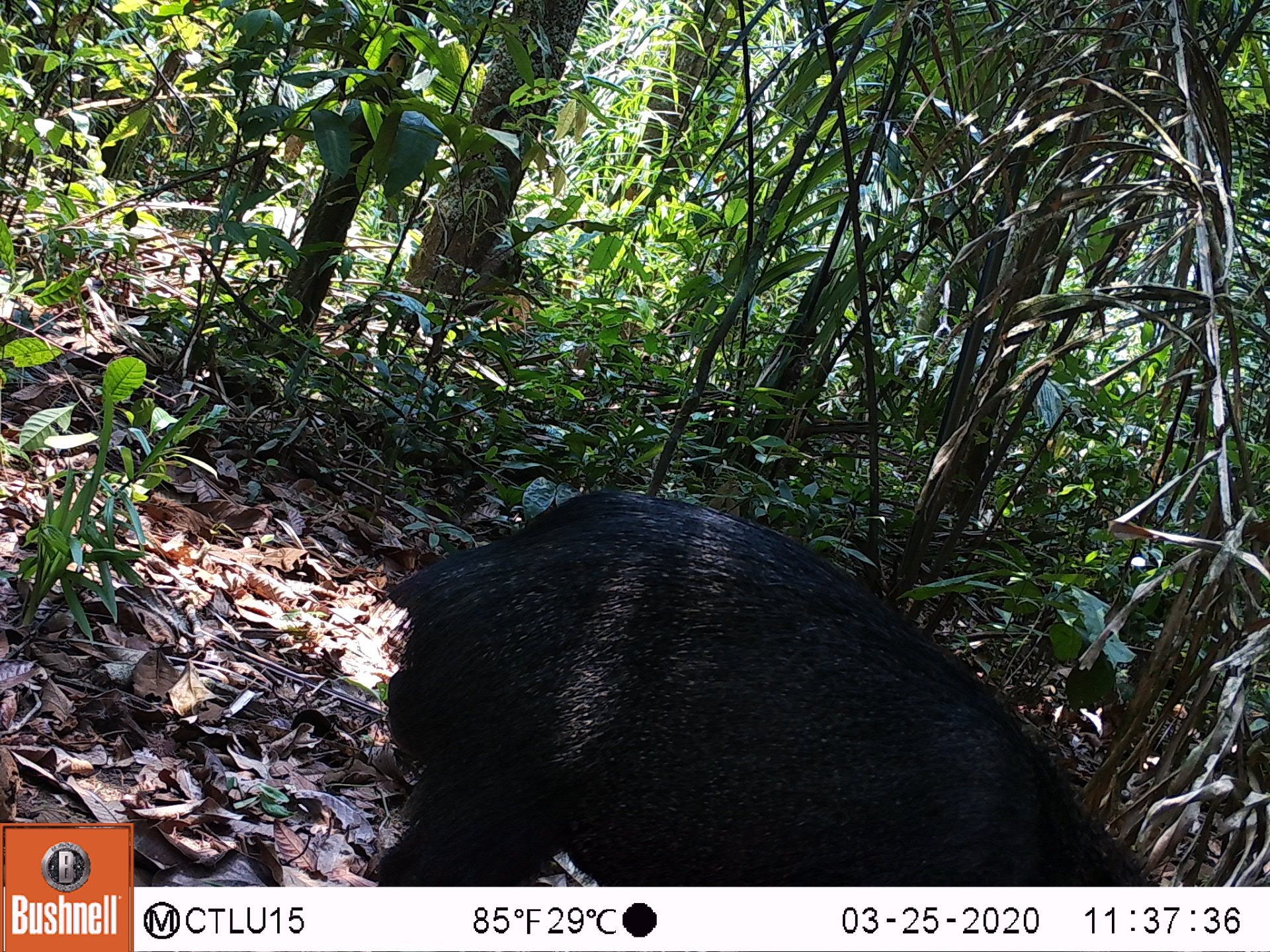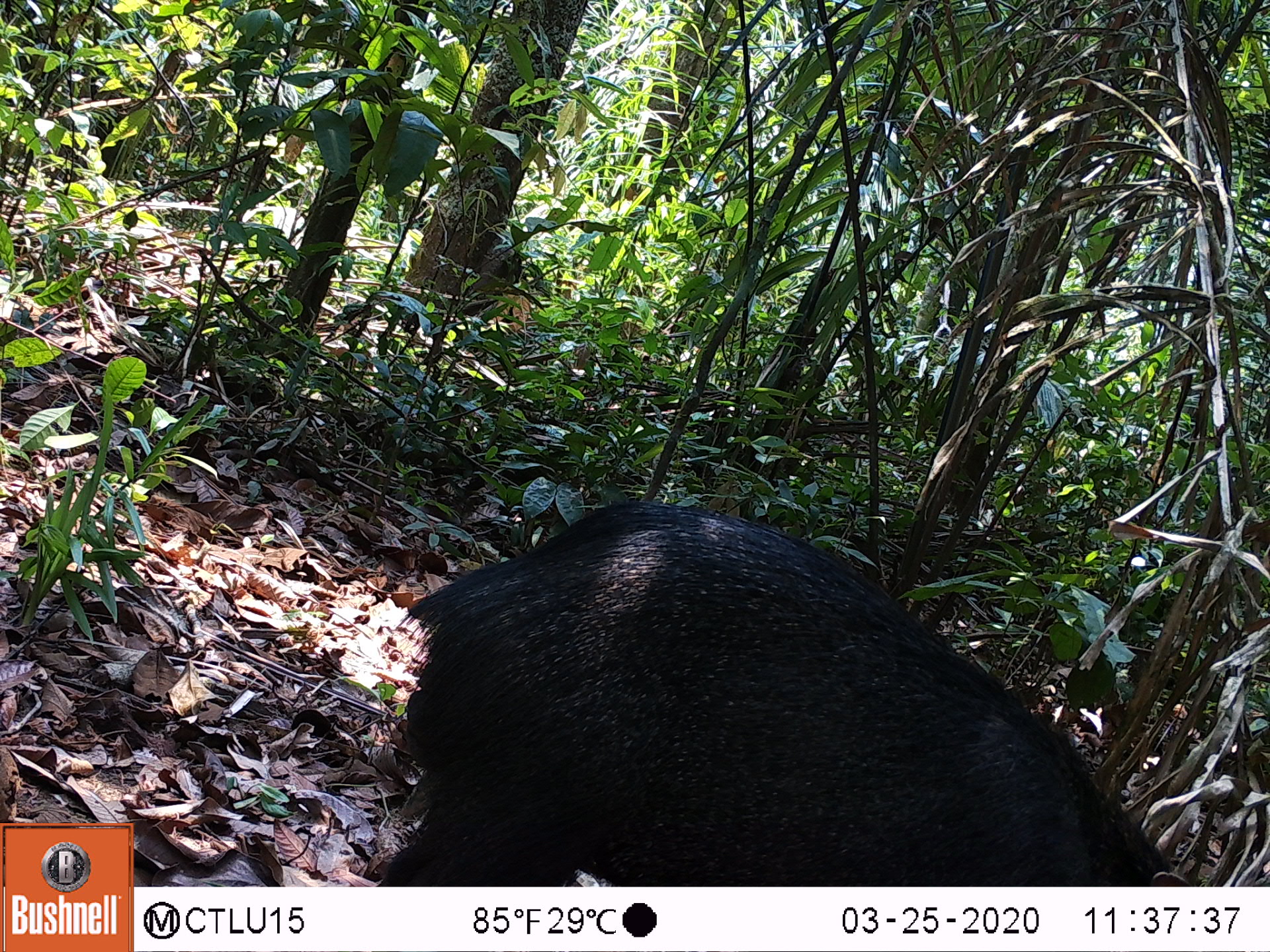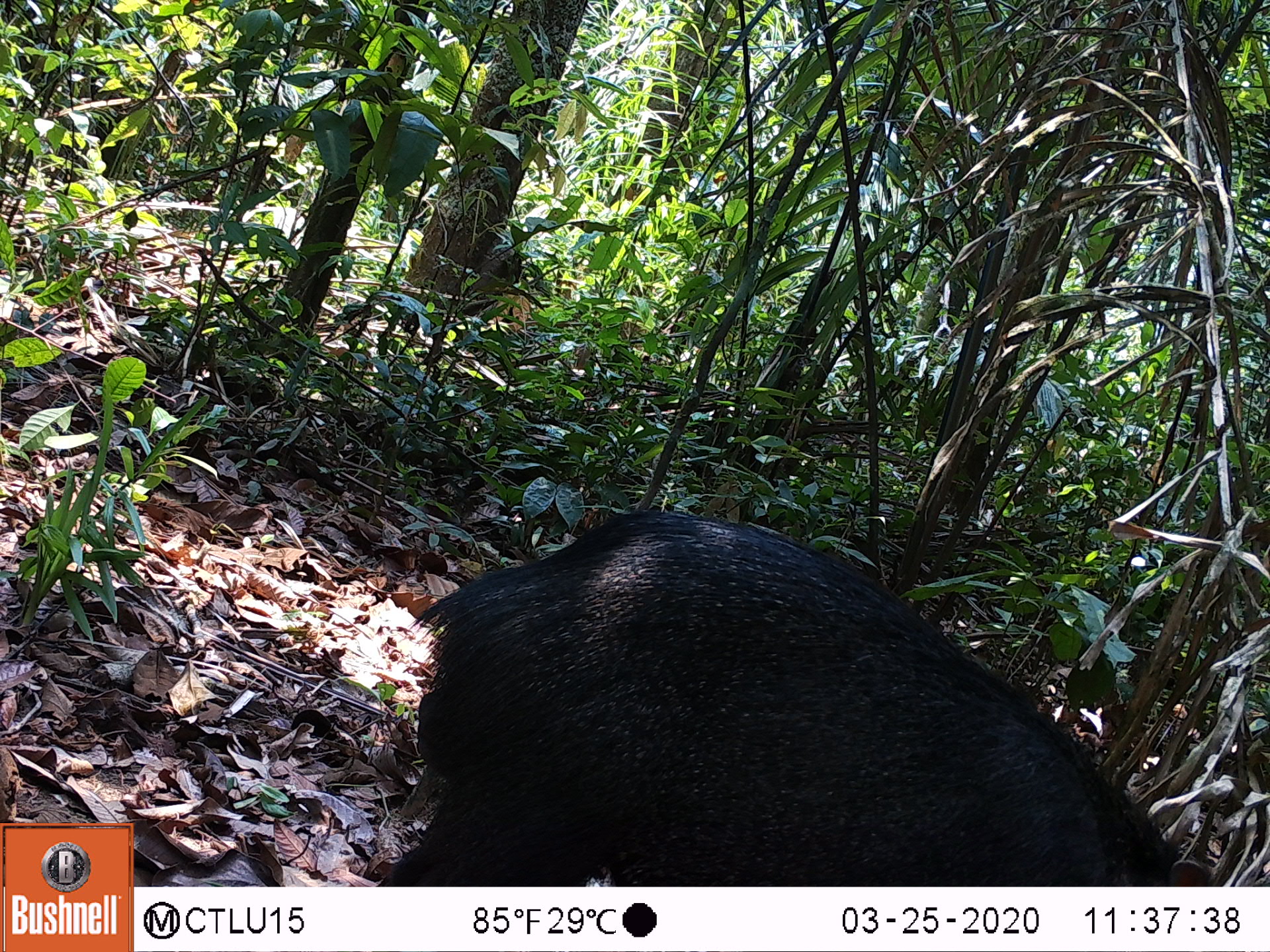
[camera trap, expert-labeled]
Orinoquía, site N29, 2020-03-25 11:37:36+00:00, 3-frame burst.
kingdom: Animalia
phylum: Chordata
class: Mammalia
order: Artiodactyla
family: Tayassuidae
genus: Pecari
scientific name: Pecari tajacu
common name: collared peccary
Collared peccary (Pecari tajacu).